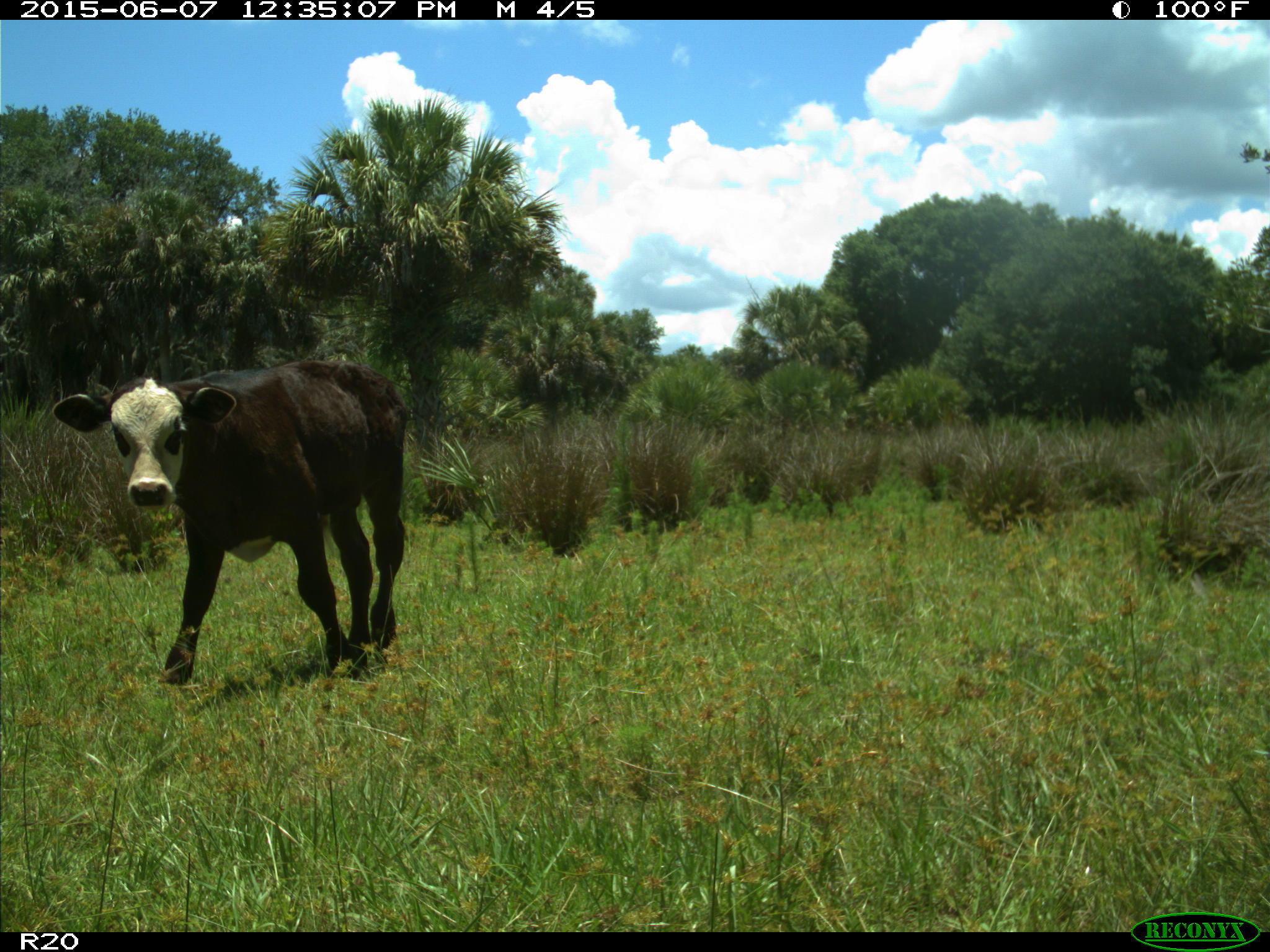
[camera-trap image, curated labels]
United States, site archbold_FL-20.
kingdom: Animalia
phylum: Chordata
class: Mammalia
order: Artiodactyla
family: Bovidae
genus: Bos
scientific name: Bos taurus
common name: domestic cow